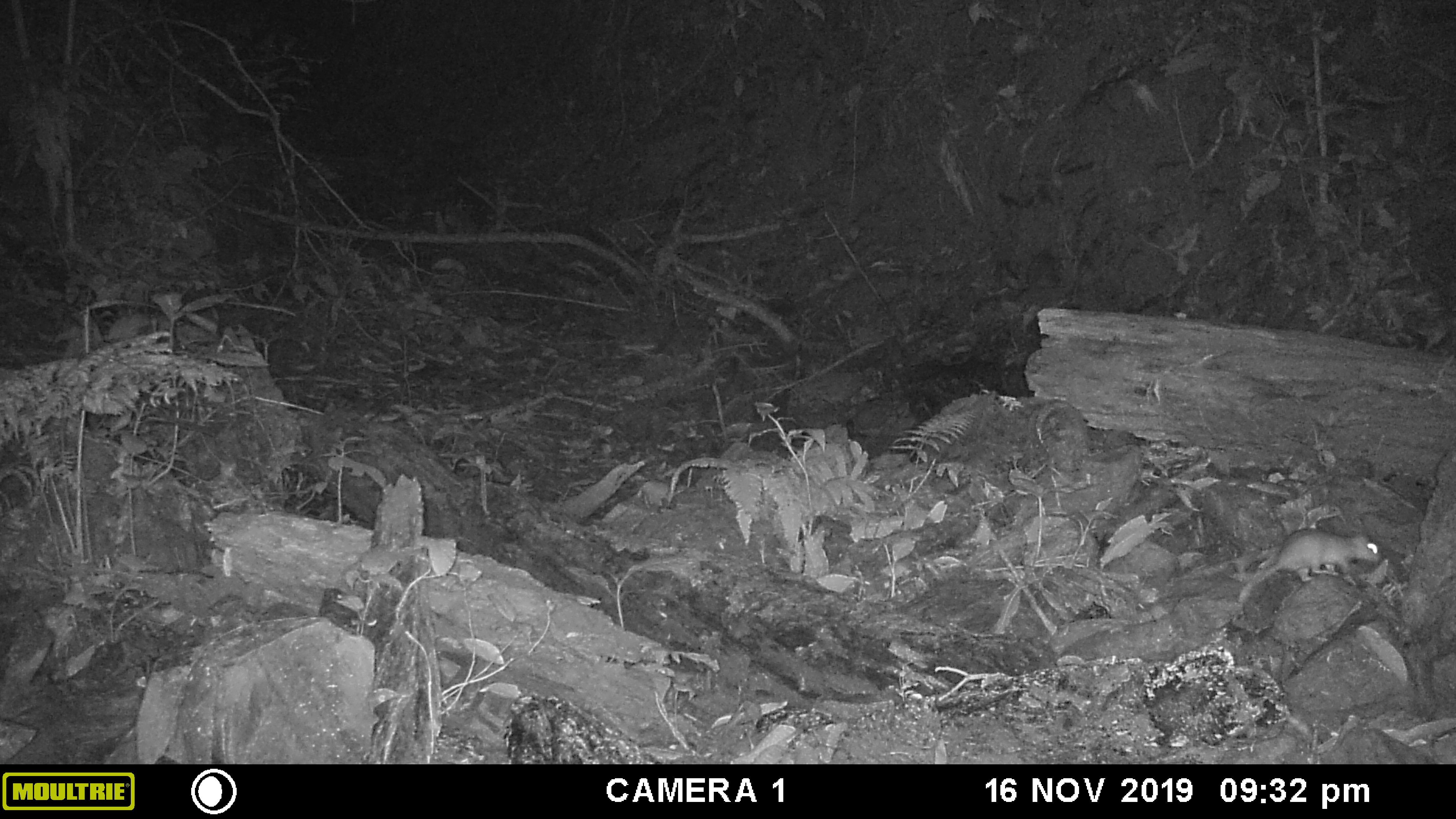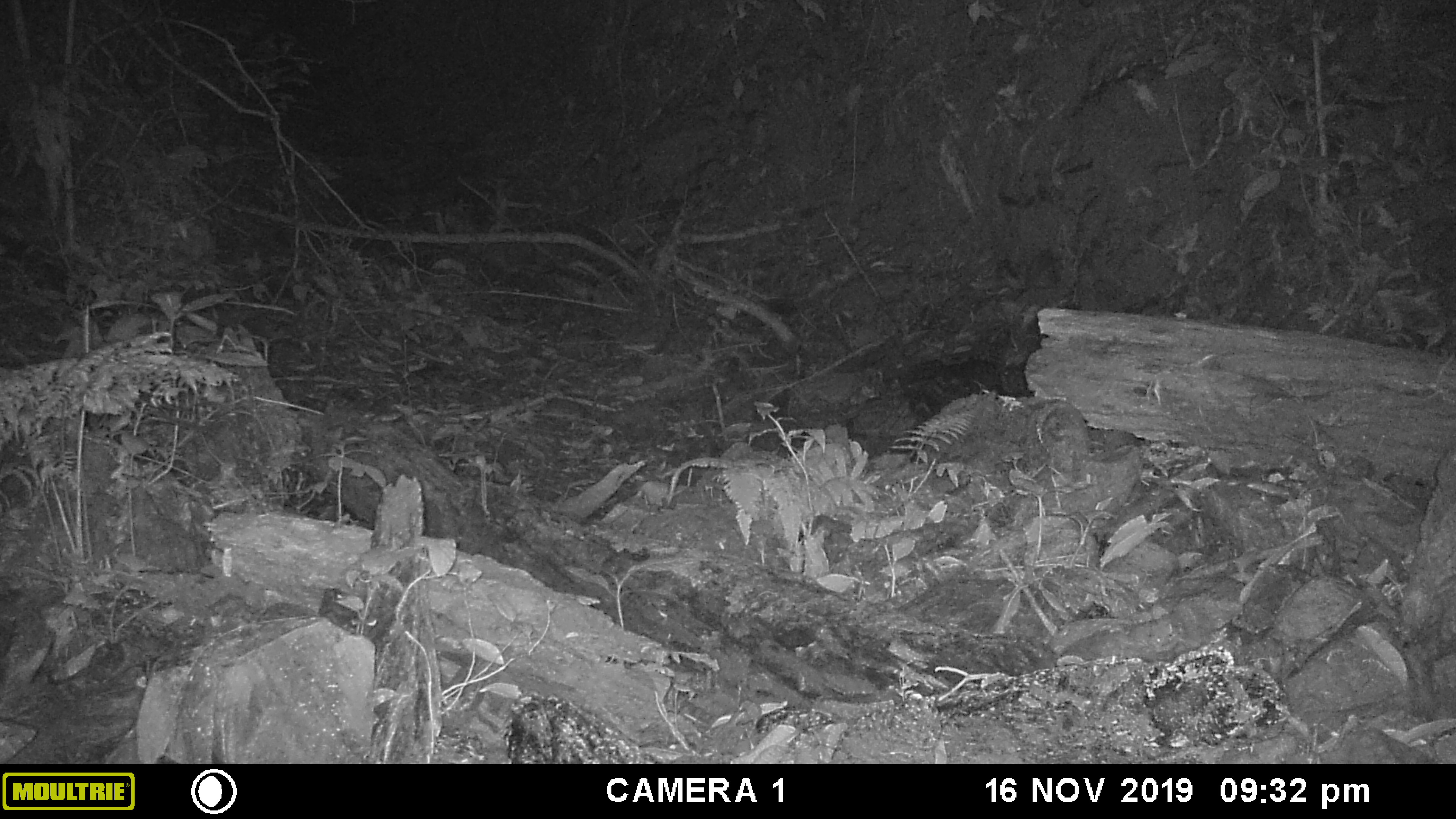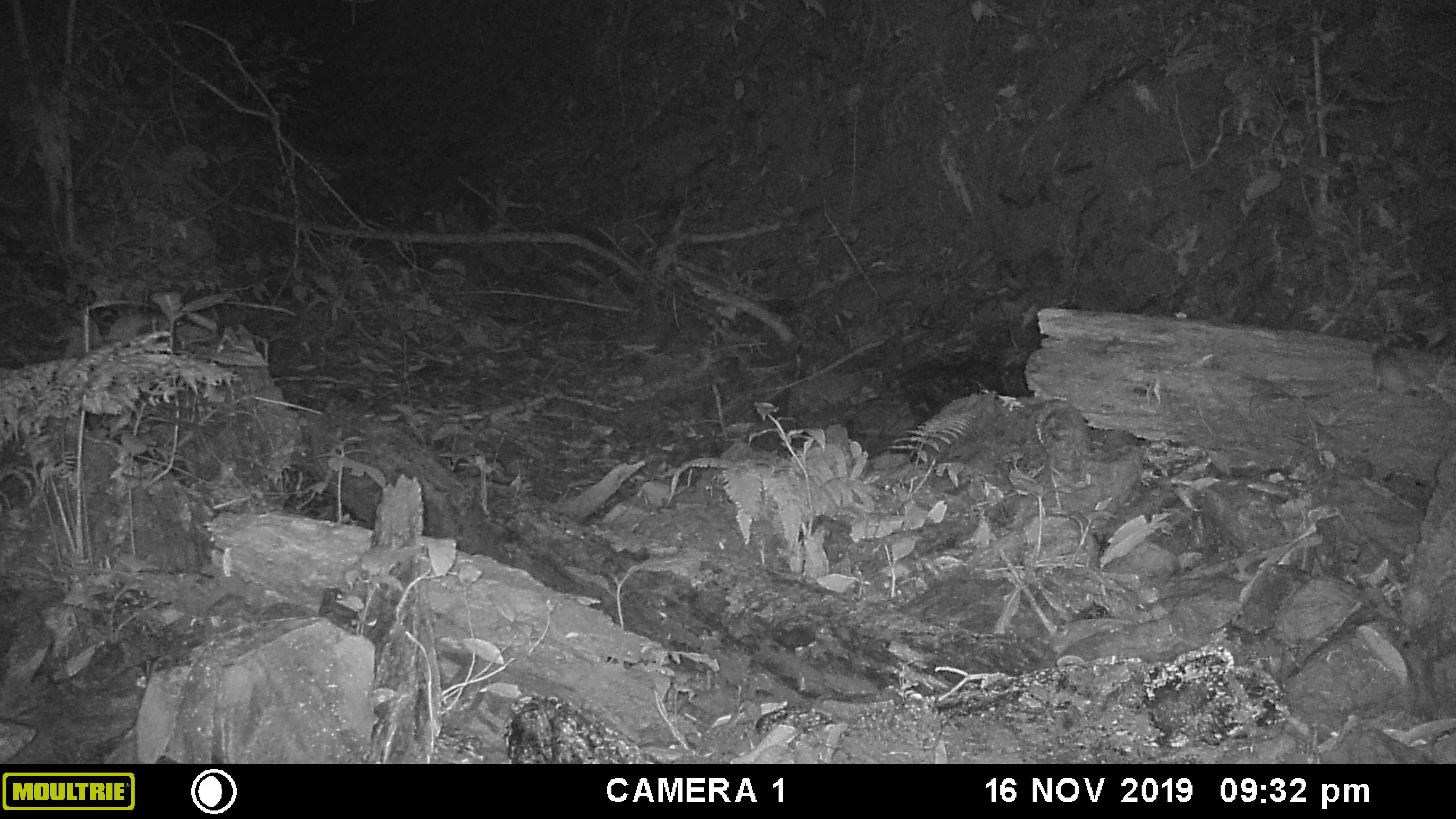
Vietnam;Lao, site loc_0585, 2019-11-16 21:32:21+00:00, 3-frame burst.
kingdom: Animalia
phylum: Chordata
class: Mammalia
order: Rodentia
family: Muridae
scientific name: Muridae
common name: old-world mice and rats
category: unidentified murid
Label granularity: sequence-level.